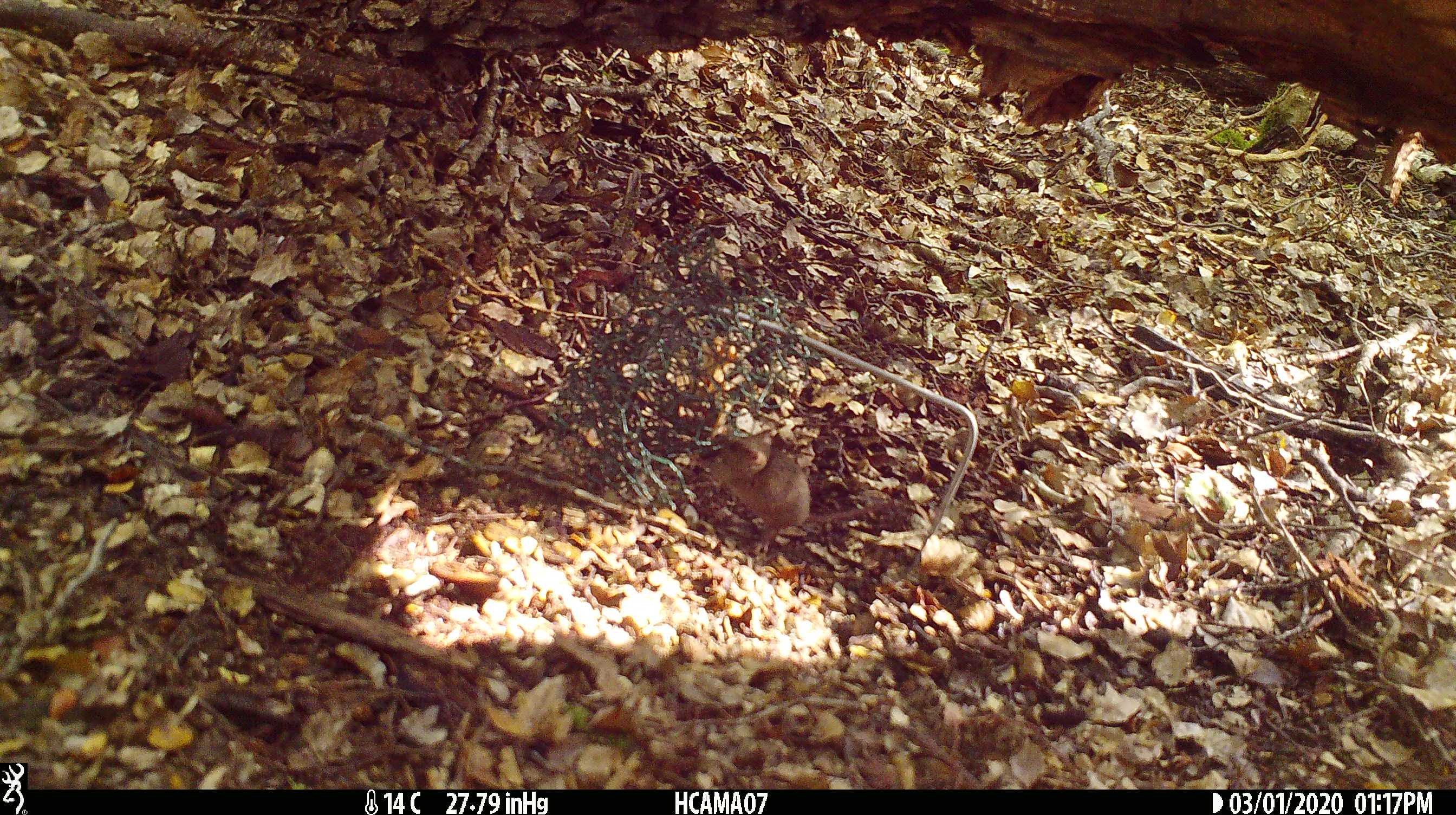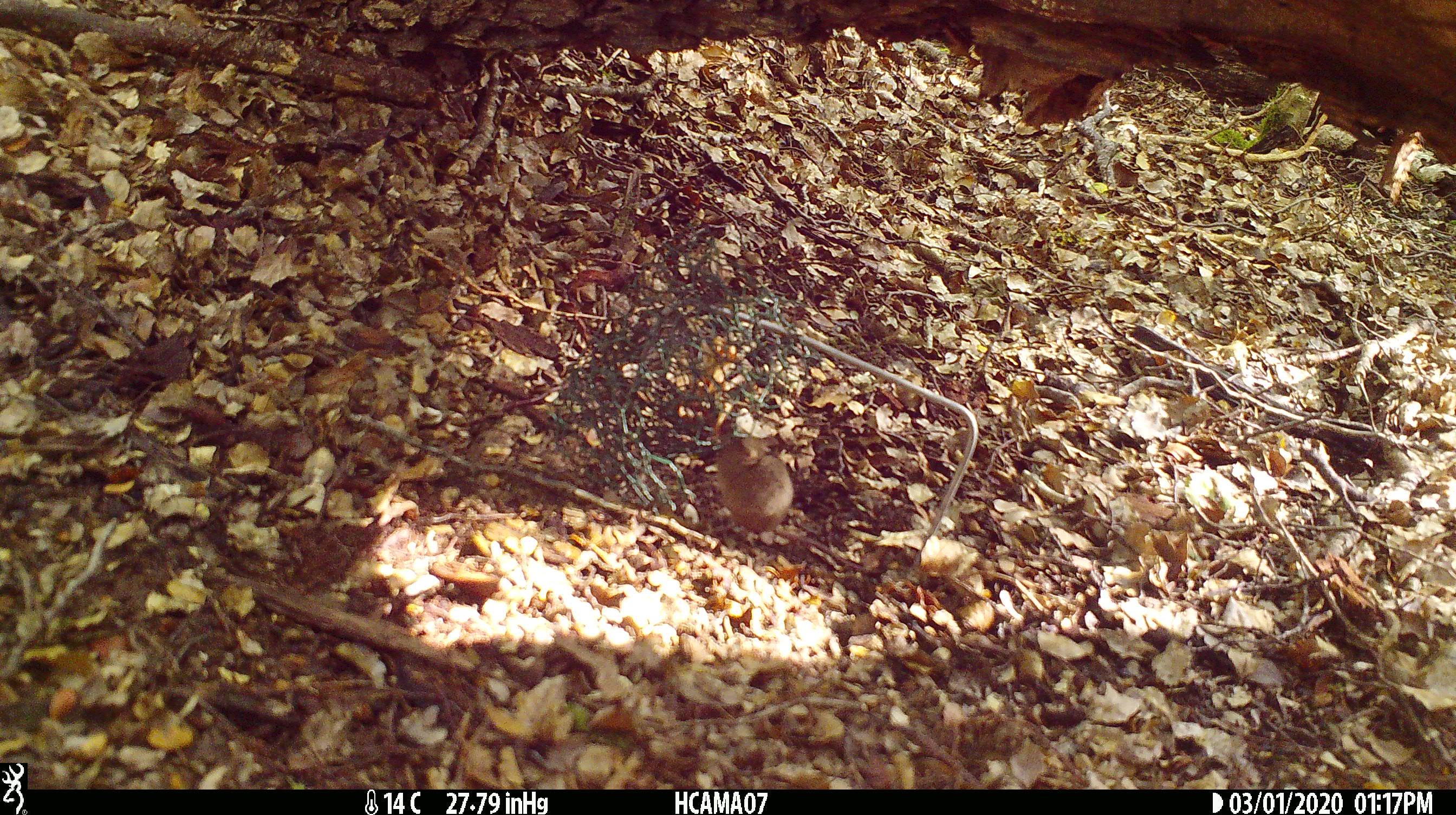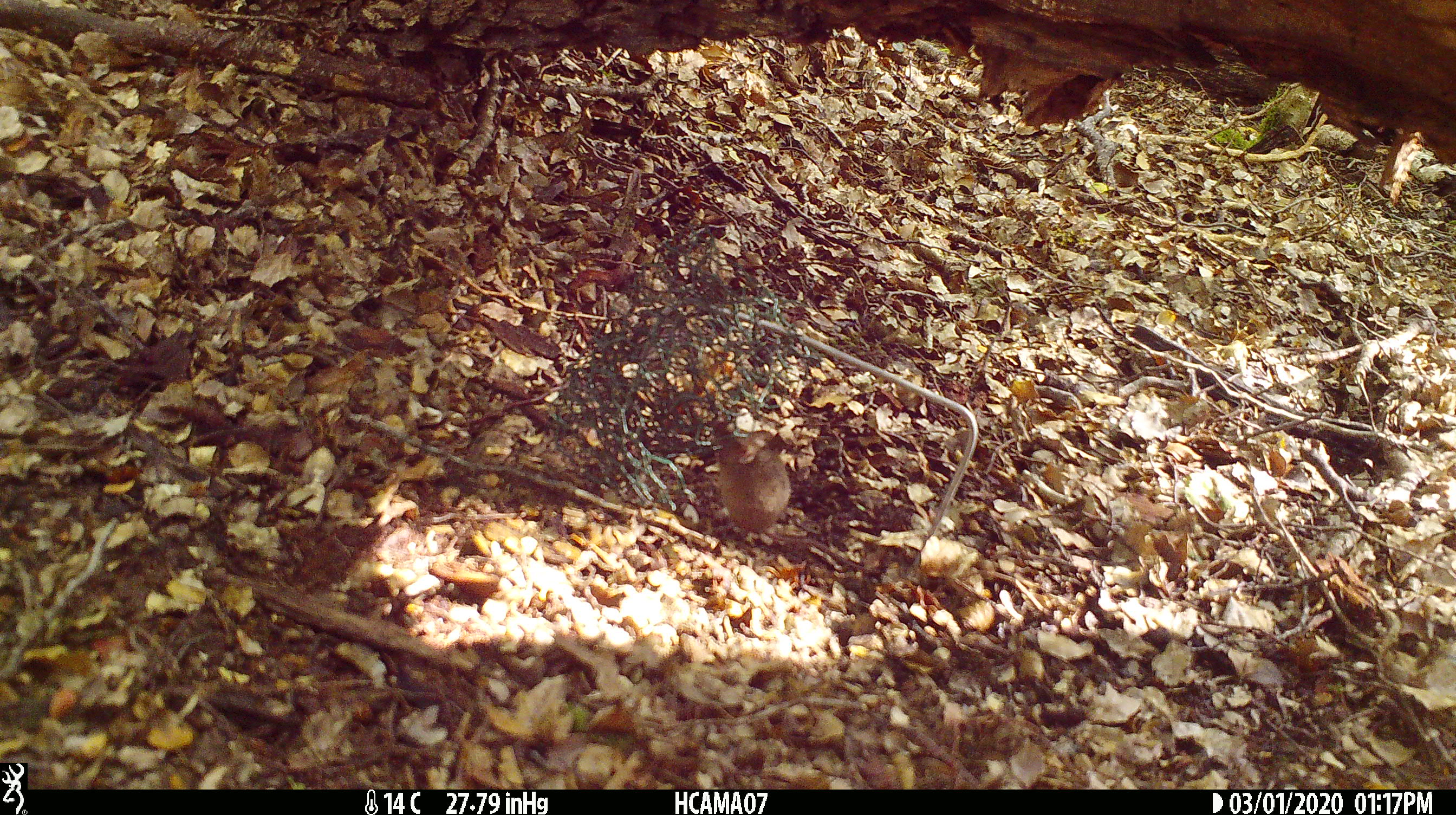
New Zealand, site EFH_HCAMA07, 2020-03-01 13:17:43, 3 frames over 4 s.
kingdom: Animalia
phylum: Chordata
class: Mammalia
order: Rodentia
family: Muridae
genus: Mus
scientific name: Mus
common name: mouse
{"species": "mouse (Mus)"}